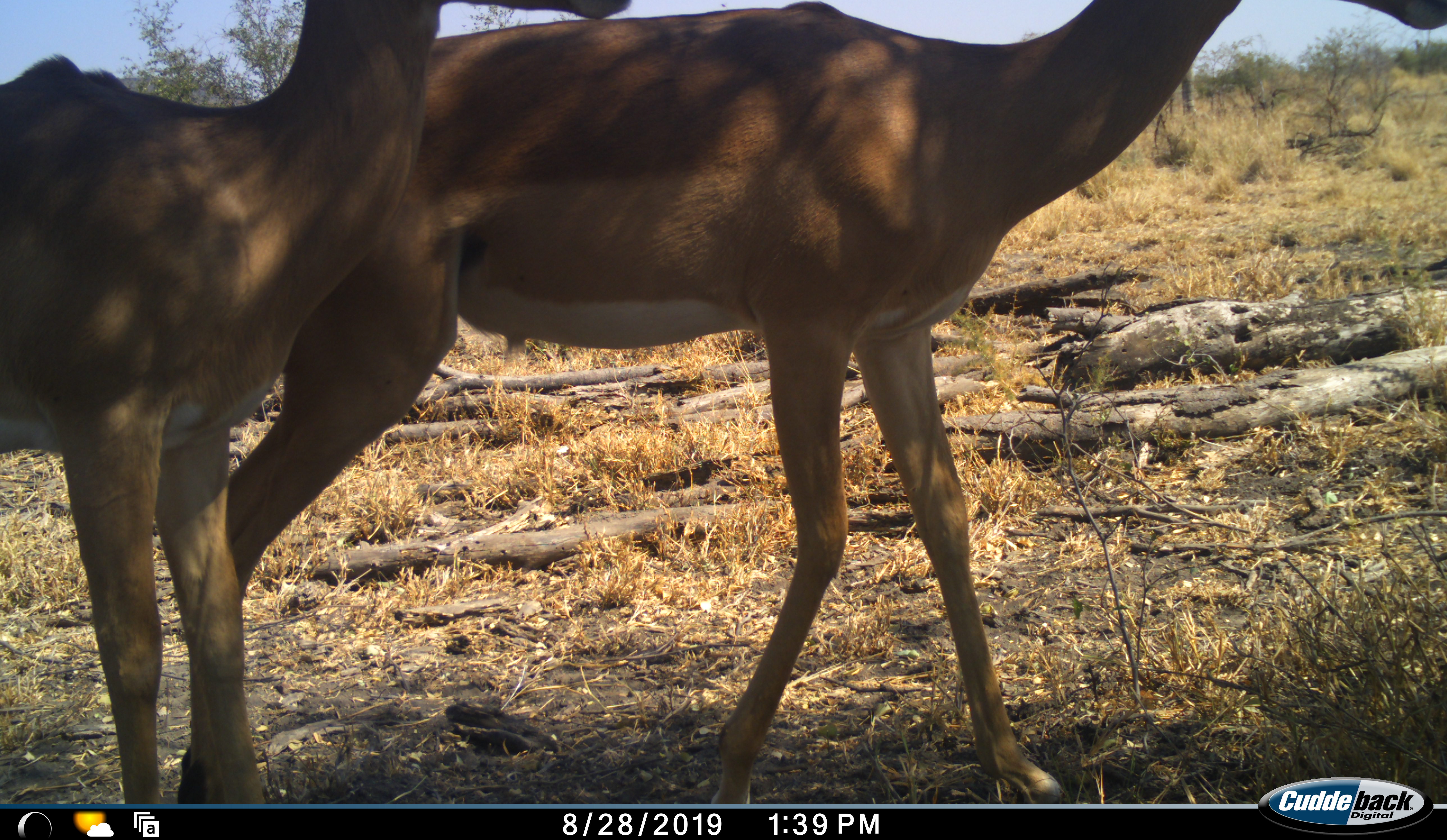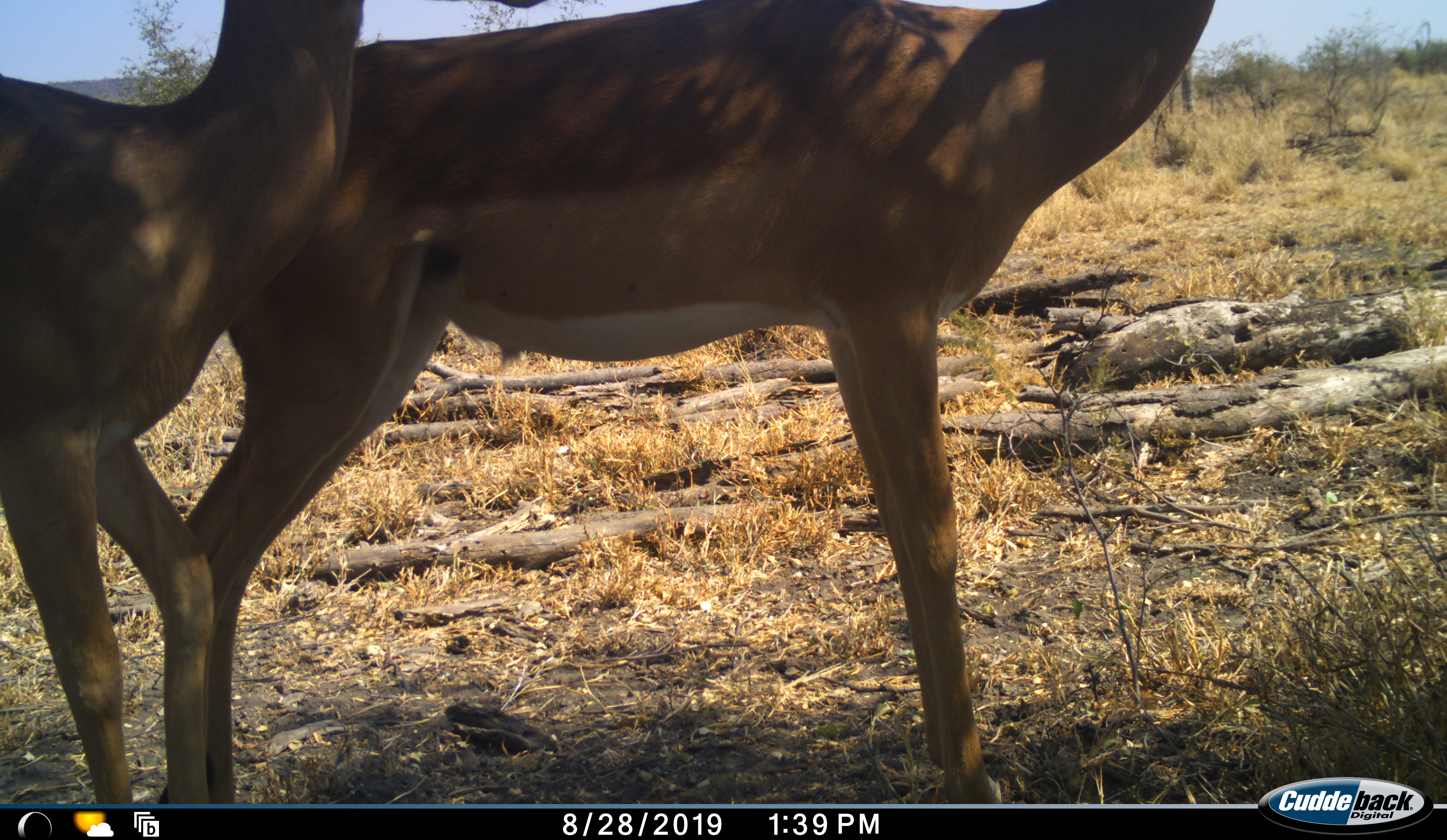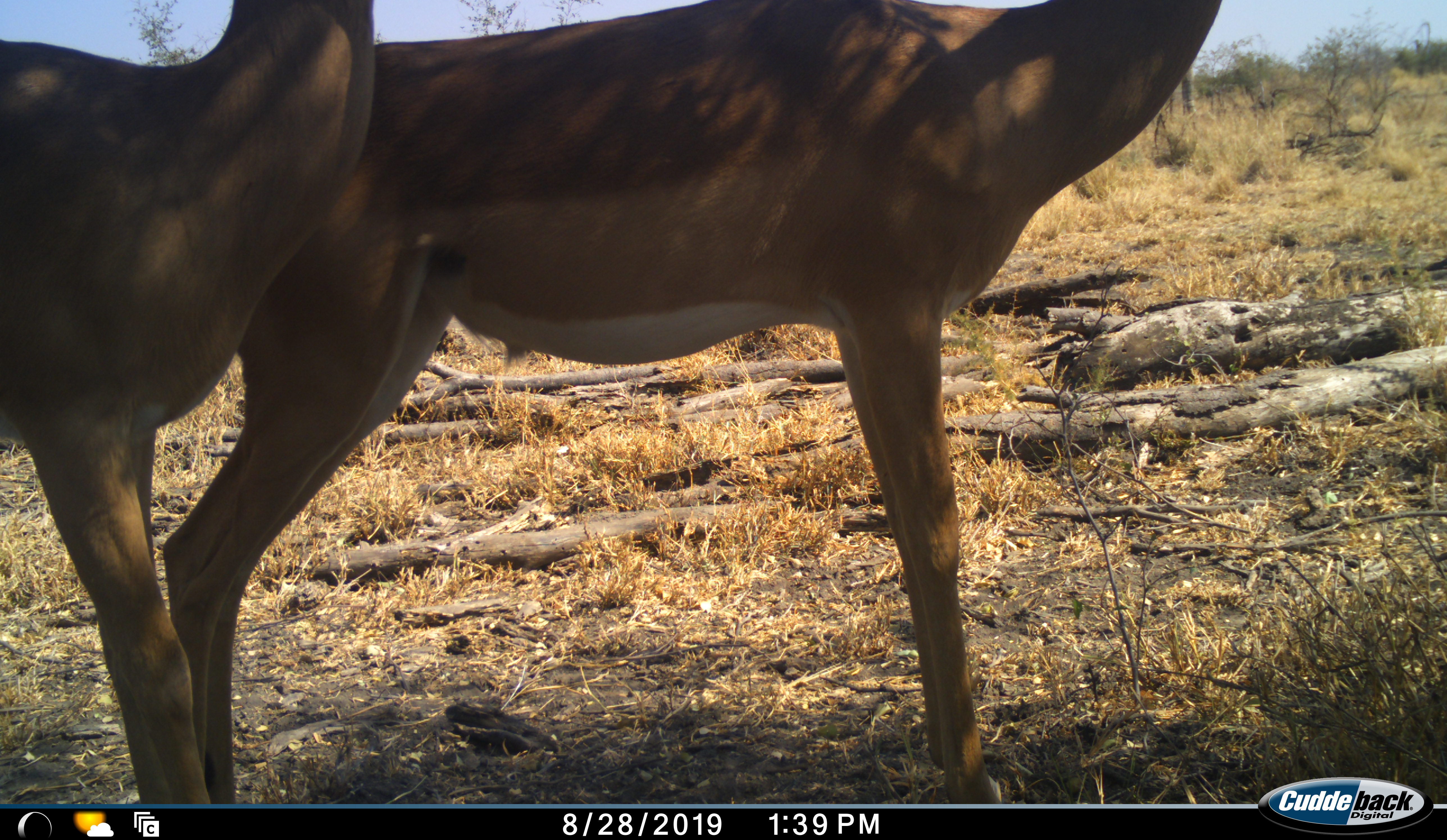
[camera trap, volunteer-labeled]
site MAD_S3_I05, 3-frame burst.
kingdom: Animalia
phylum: Chordata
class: Mammalia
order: Artiodactyla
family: Bovidae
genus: Aepyceros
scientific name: Aepyceros melampus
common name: impala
Impala (Aepyceros melampus), count 2. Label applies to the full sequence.